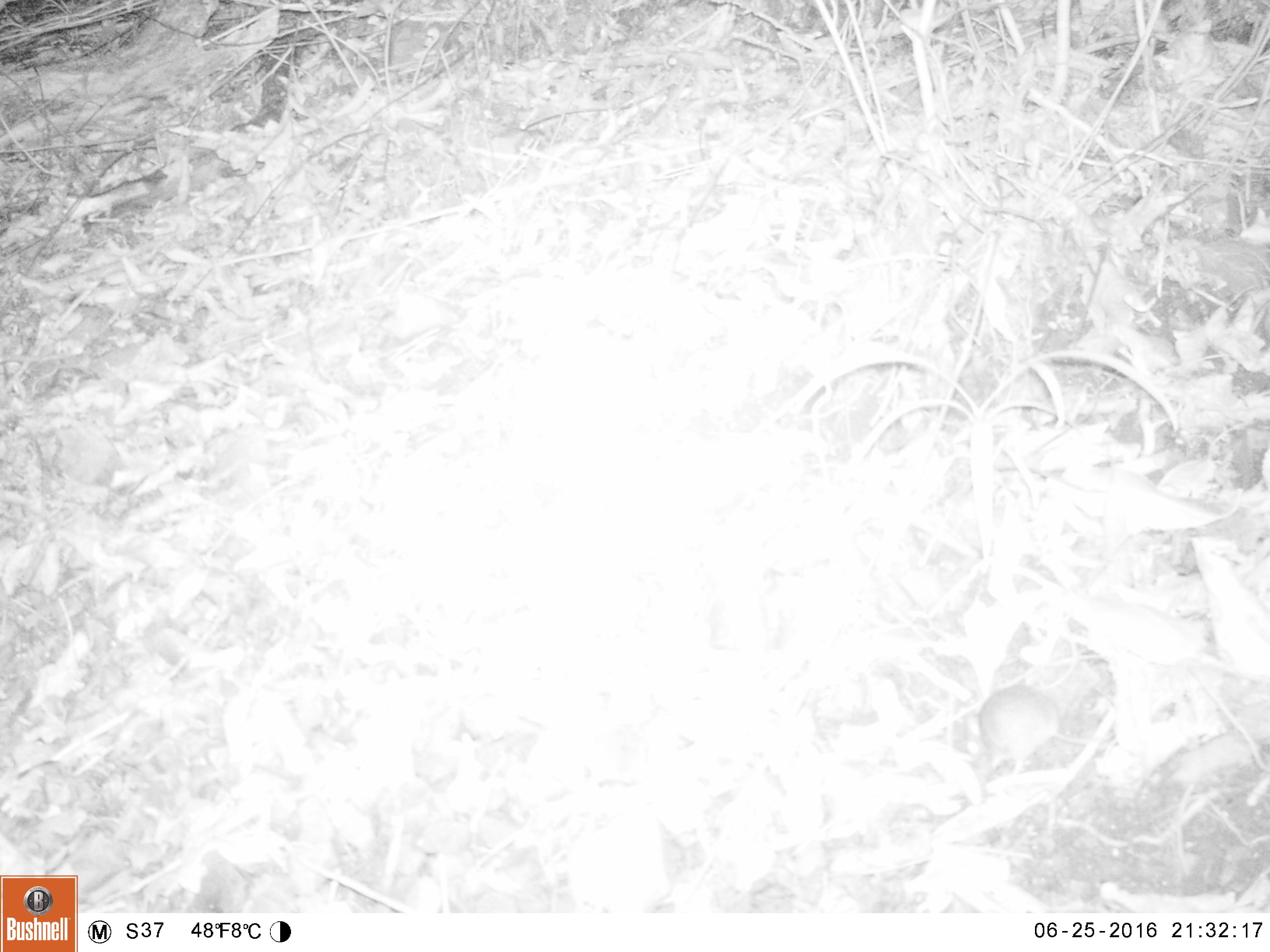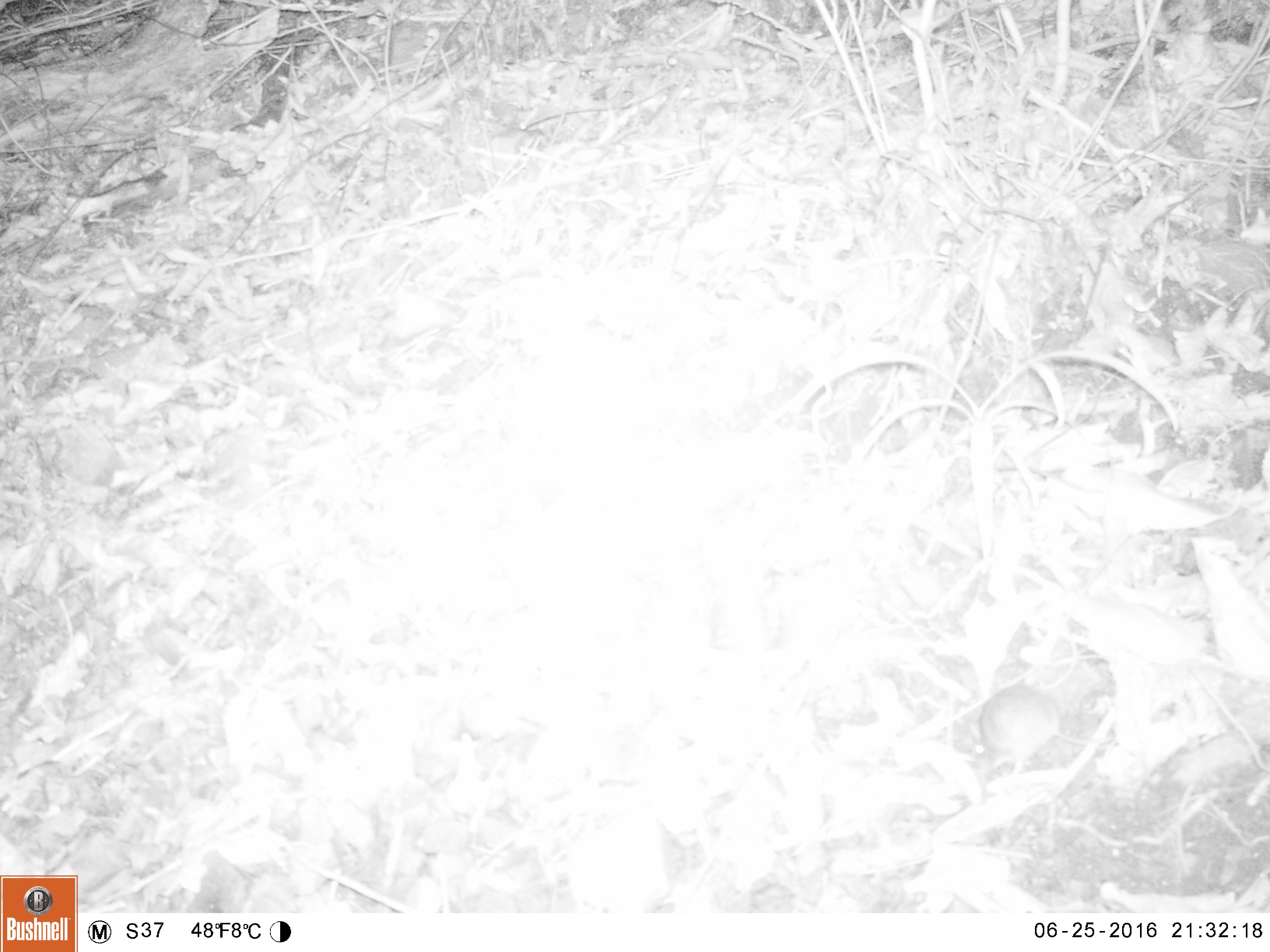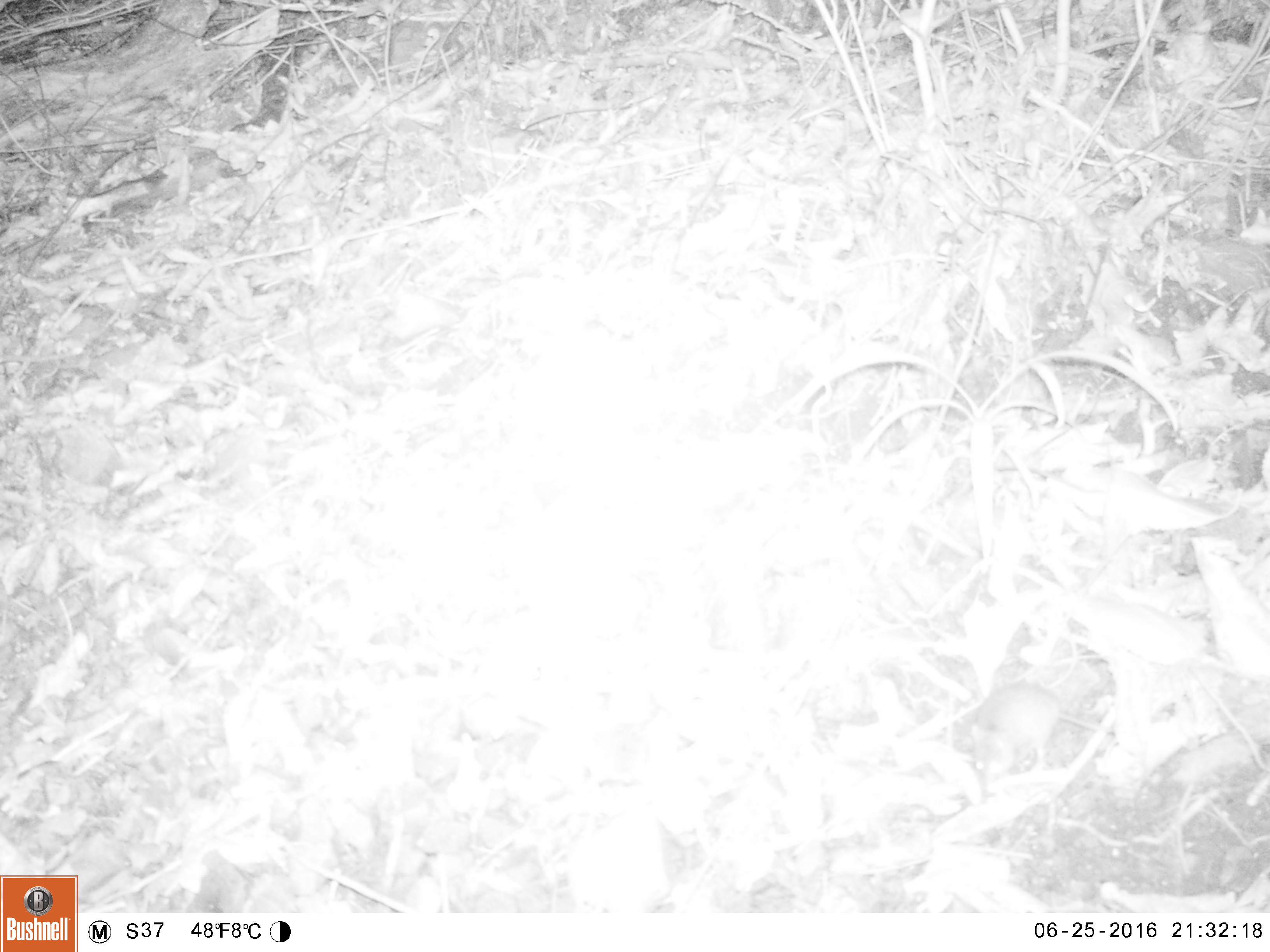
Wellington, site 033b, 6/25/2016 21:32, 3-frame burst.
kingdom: Animalia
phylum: Chordata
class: Mammalia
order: Rodentia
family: Muridae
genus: Mus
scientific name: Mus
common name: mouse